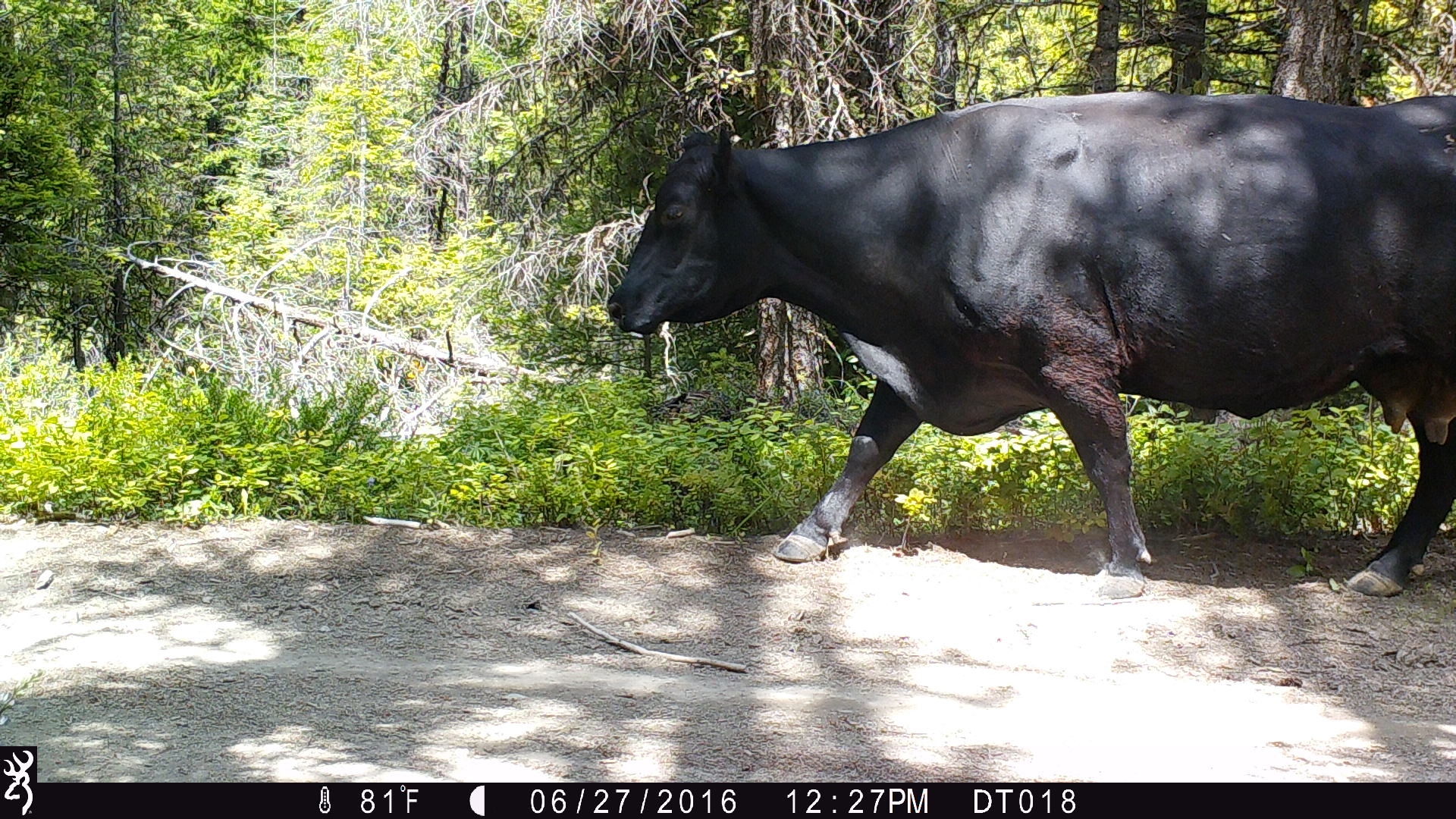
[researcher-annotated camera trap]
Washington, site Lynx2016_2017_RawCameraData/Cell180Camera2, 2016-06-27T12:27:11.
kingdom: Animalia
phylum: Chordata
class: Mammalia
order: Artiodactyla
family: Bovidae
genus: Bos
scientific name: Bos taurus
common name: domestic cattle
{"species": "domestic cattle (Bos taurus)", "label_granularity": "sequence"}